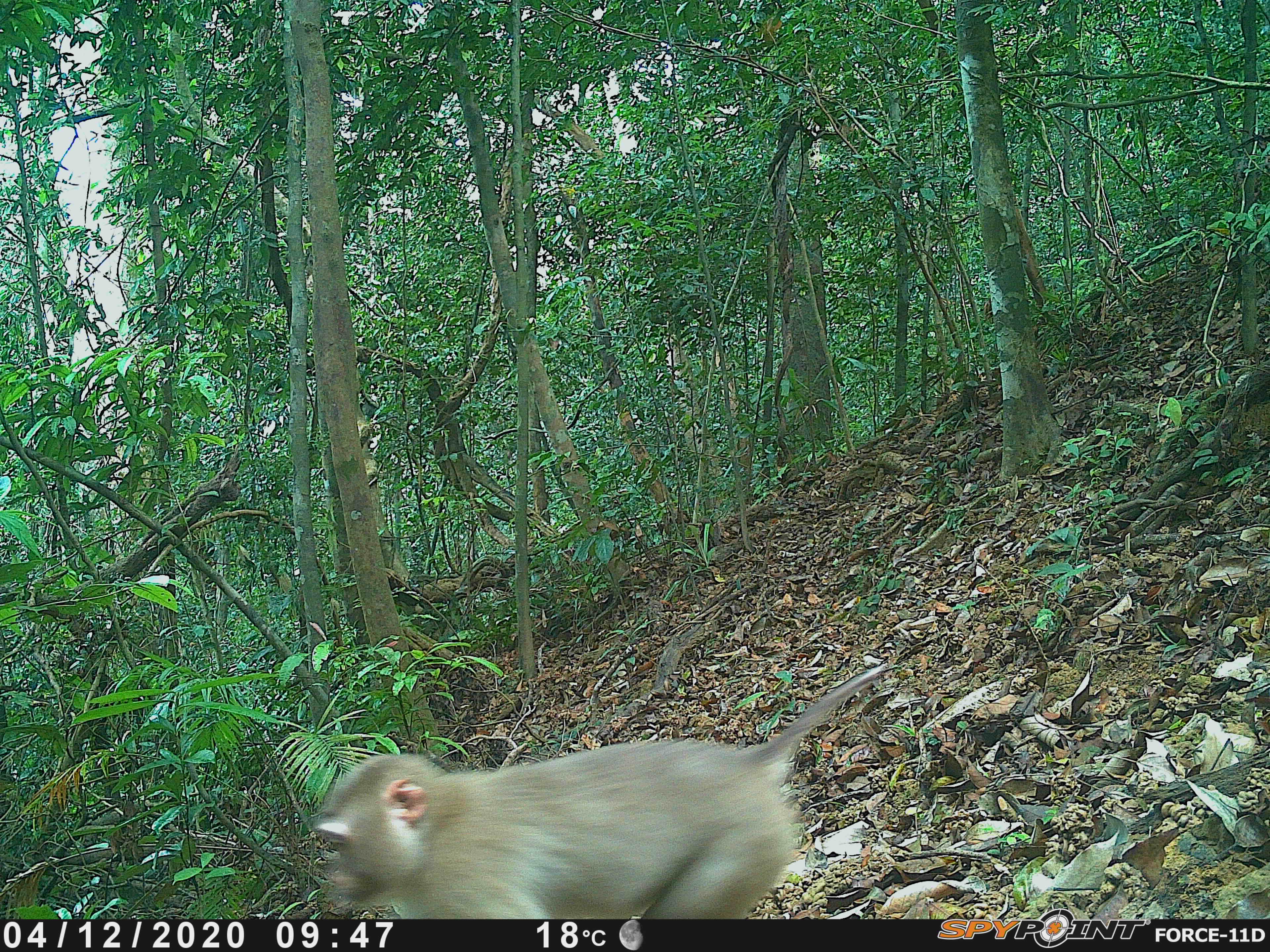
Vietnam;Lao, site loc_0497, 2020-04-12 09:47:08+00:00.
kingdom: Animalia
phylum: Chordata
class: Mammalia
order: Primates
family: Cercopithecidae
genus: Macaca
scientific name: Macaca nemestrina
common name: pig-tailed macaque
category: pig tailed macaque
Pig tailed macaque (pig-tailed macaque) (Macaca nemestrina). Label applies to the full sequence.